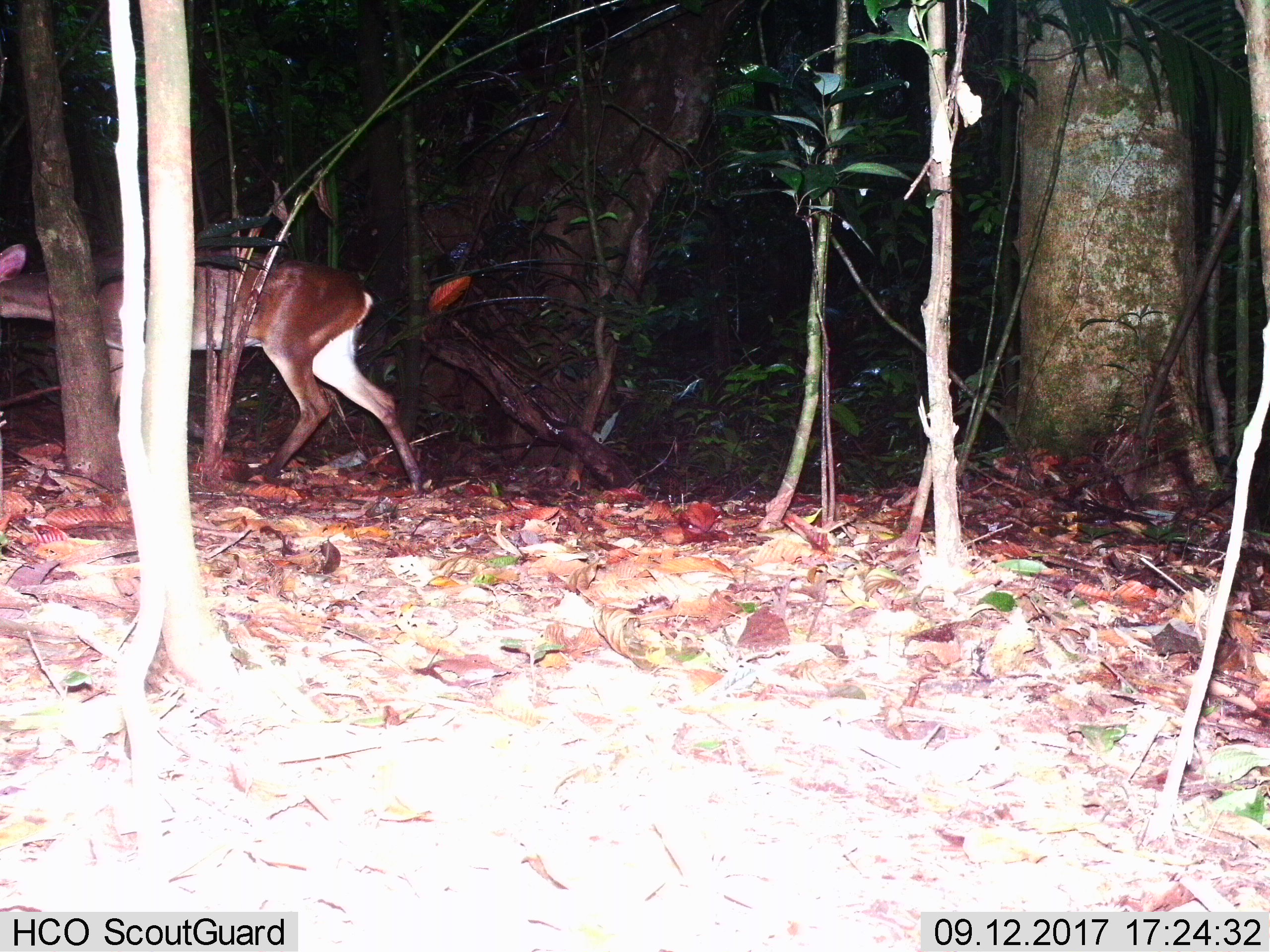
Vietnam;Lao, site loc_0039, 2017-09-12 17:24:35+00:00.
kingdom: Animalia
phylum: Chordata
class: Mammalia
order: Artiodactyla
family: Cervidae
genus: Muntiacus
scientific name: Muntiacus vuquangensis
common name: large-antlered muntjac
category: large antlered muntjac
Large antlered muntjac (large-antlered muntjac) (Muntiacus vuquangensis). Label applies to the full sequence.